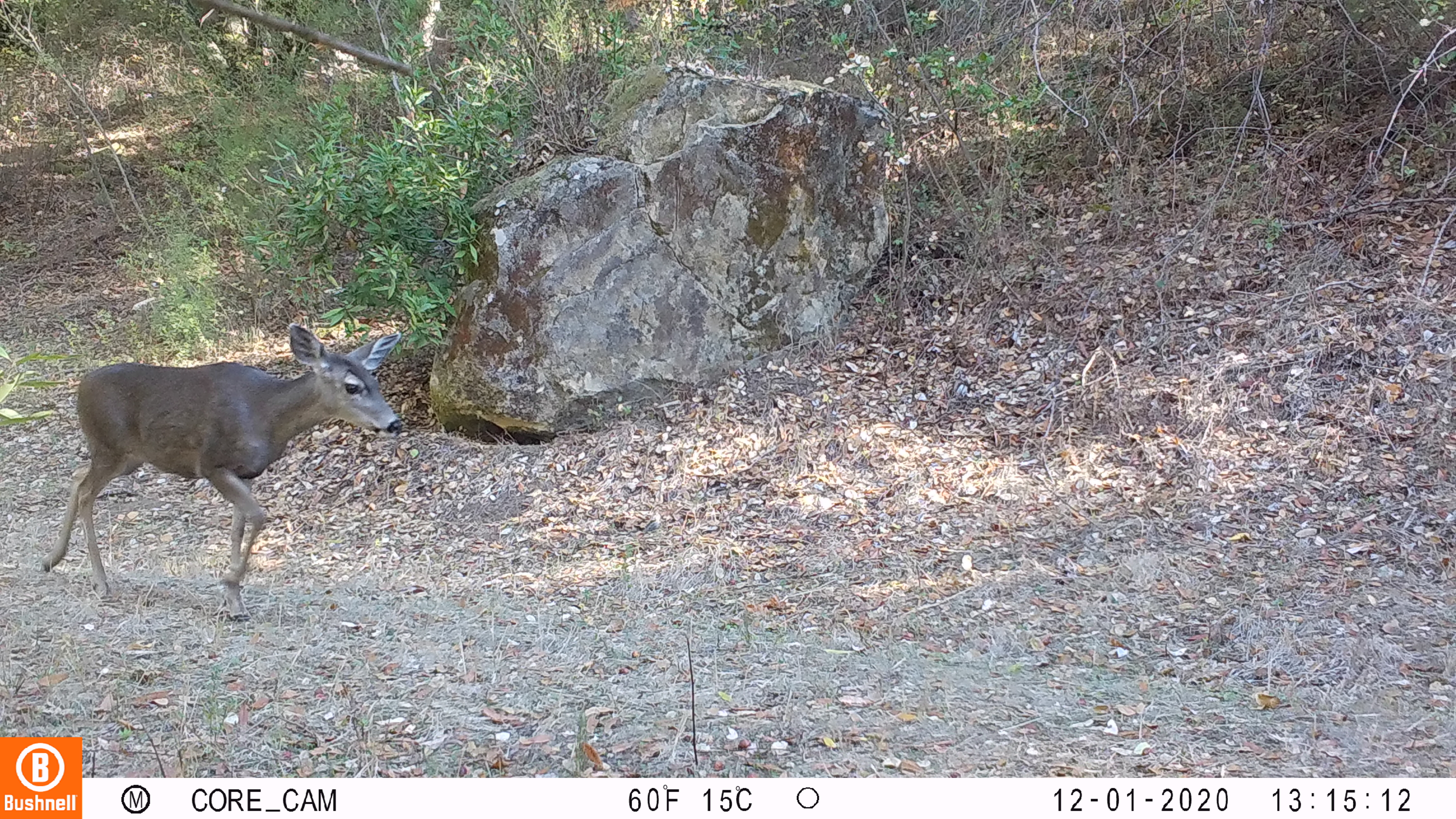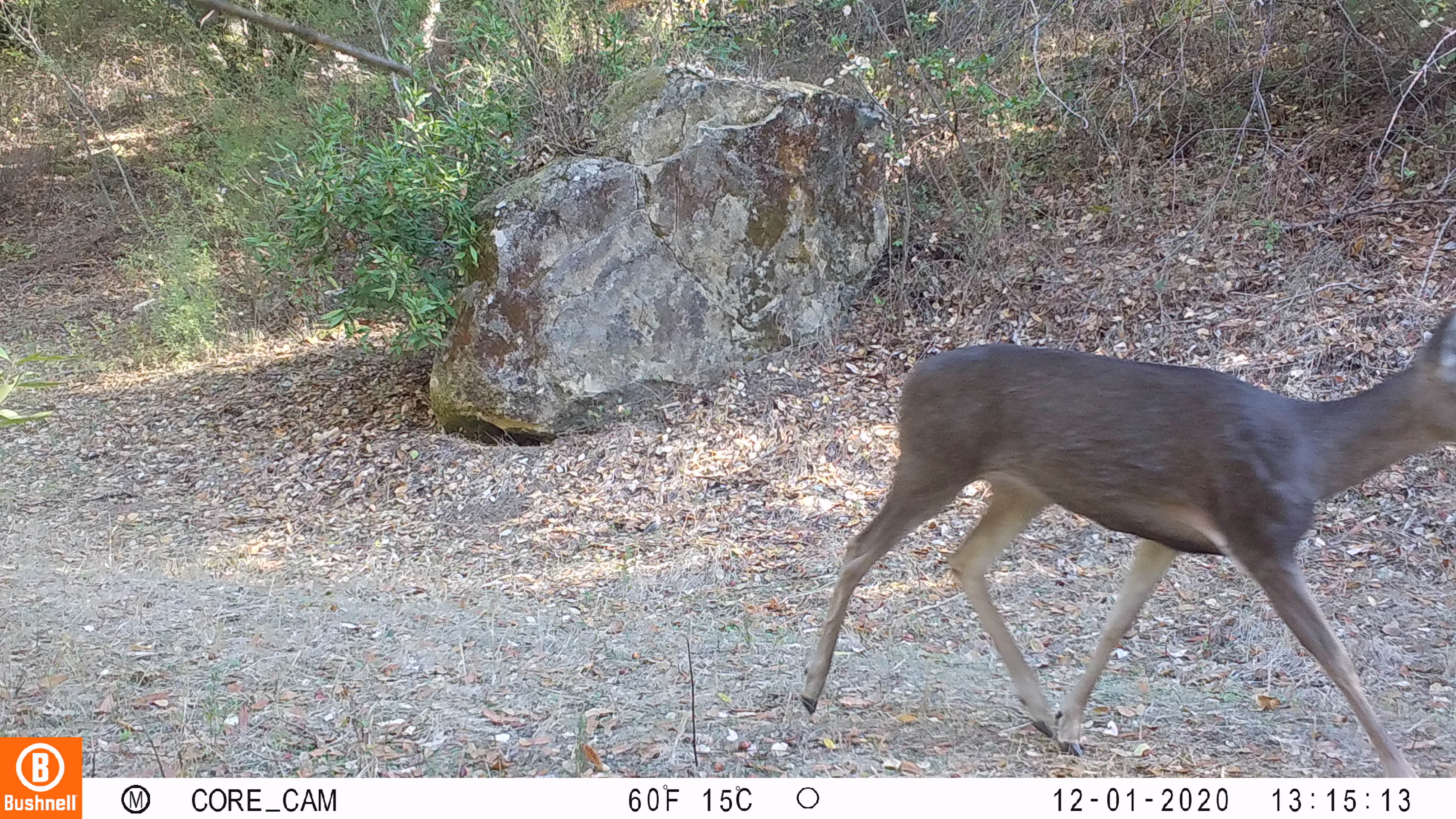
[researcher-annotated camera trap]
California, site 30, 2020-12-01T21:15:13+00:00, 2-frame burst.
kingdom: Animalia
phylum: Chordata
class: Mammalia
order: Artiodactyla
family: Cervidae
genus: Odocoileus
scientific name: Odocoileus hemionus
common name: mule deer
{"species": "mule deer (Odocoileus hemionus)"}